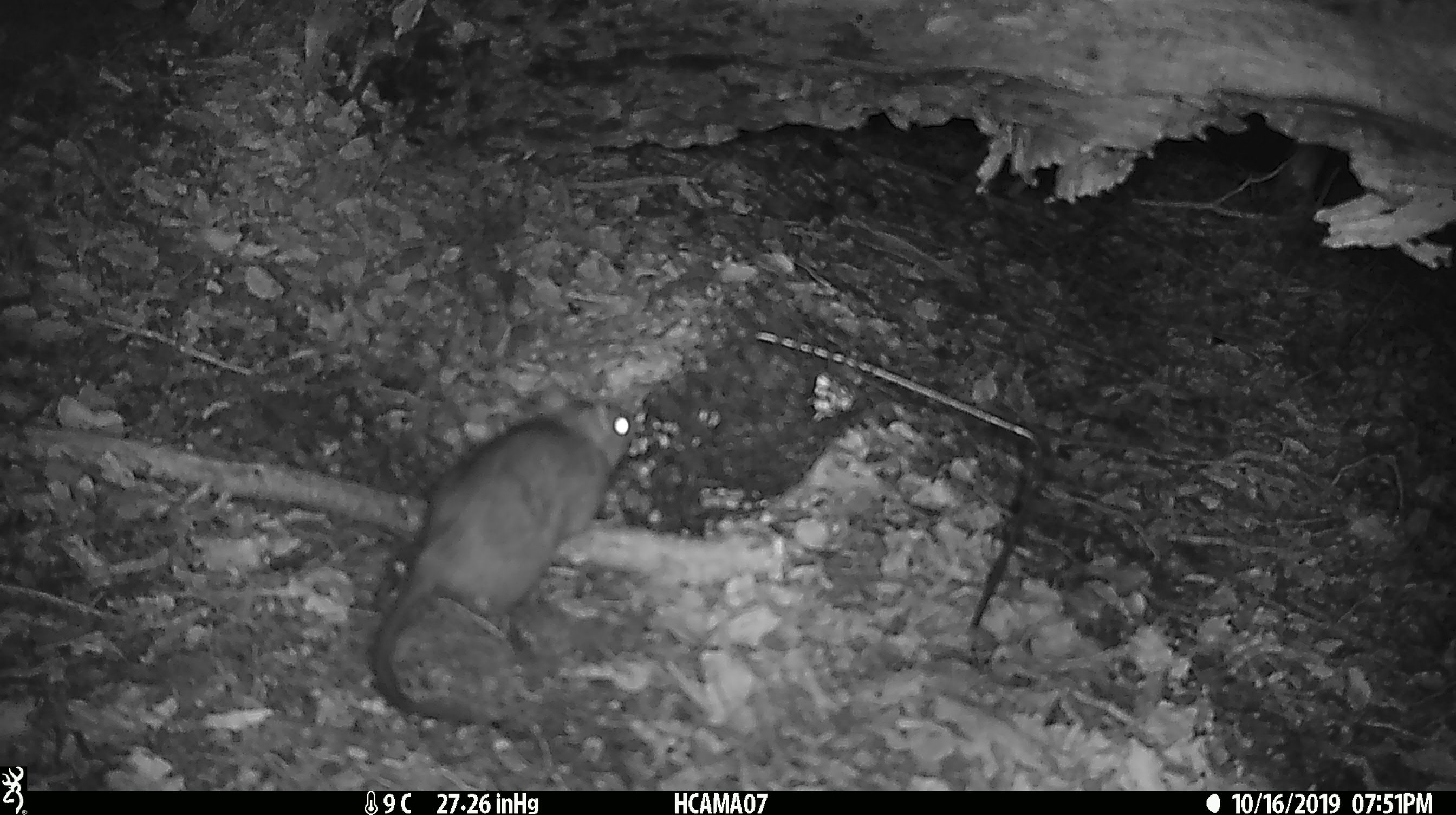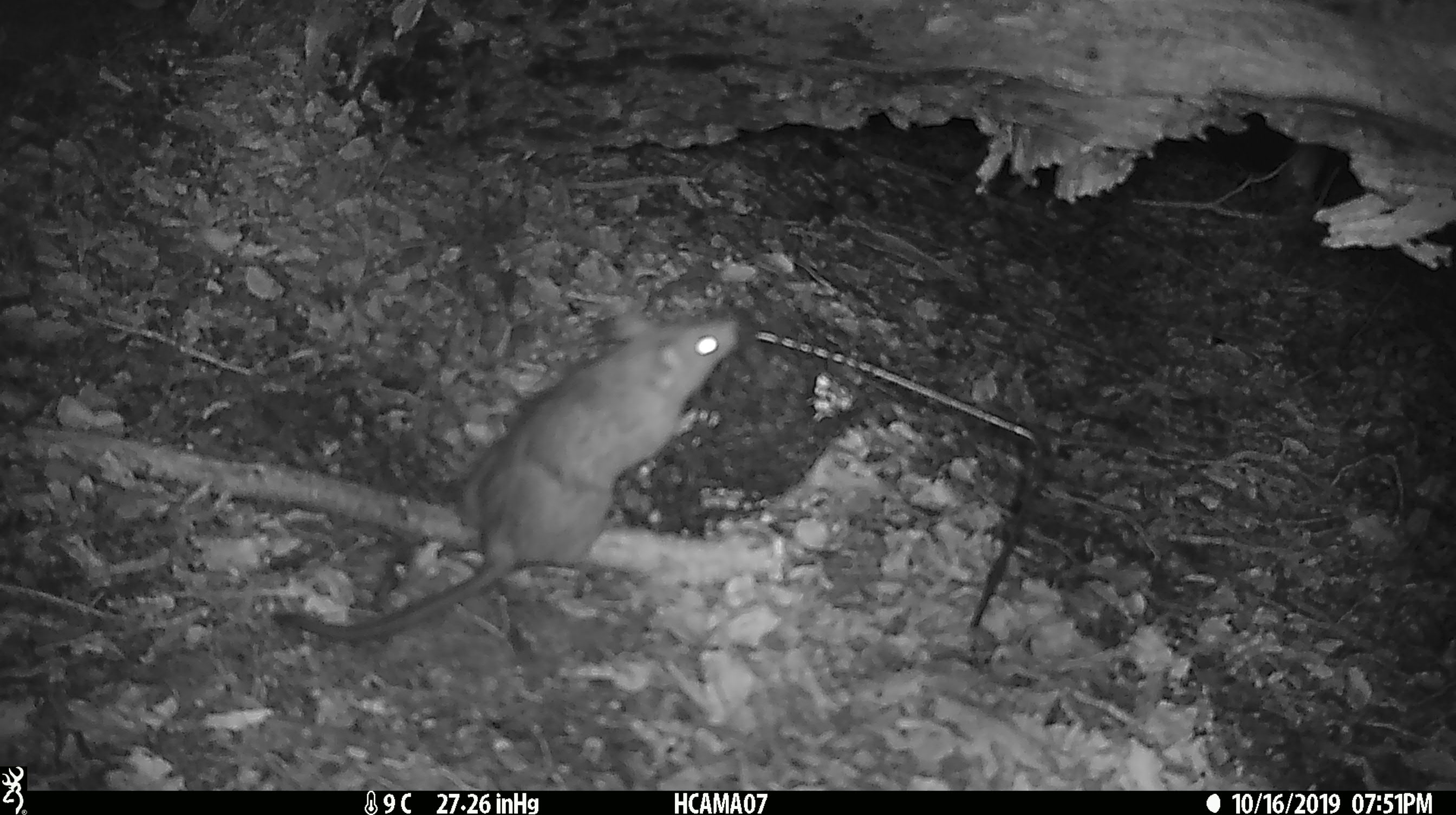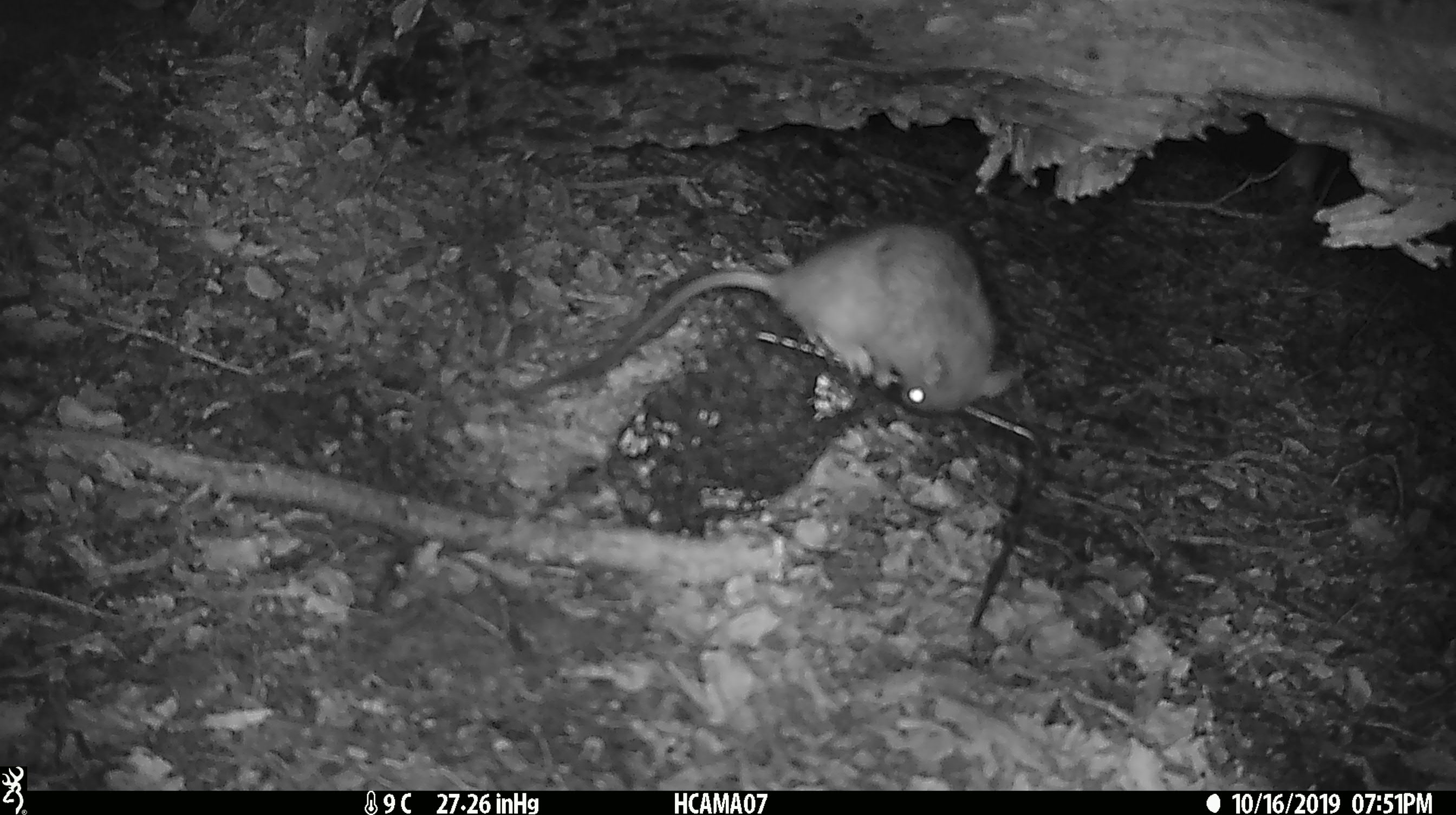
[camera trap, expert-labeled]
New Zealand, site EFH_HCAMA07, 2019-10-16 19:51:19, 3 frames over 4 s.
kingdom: Animalia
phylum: Chordata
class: Mammalia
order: Rodentia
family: Muridae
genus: Rattus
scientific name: Rattus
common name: rat